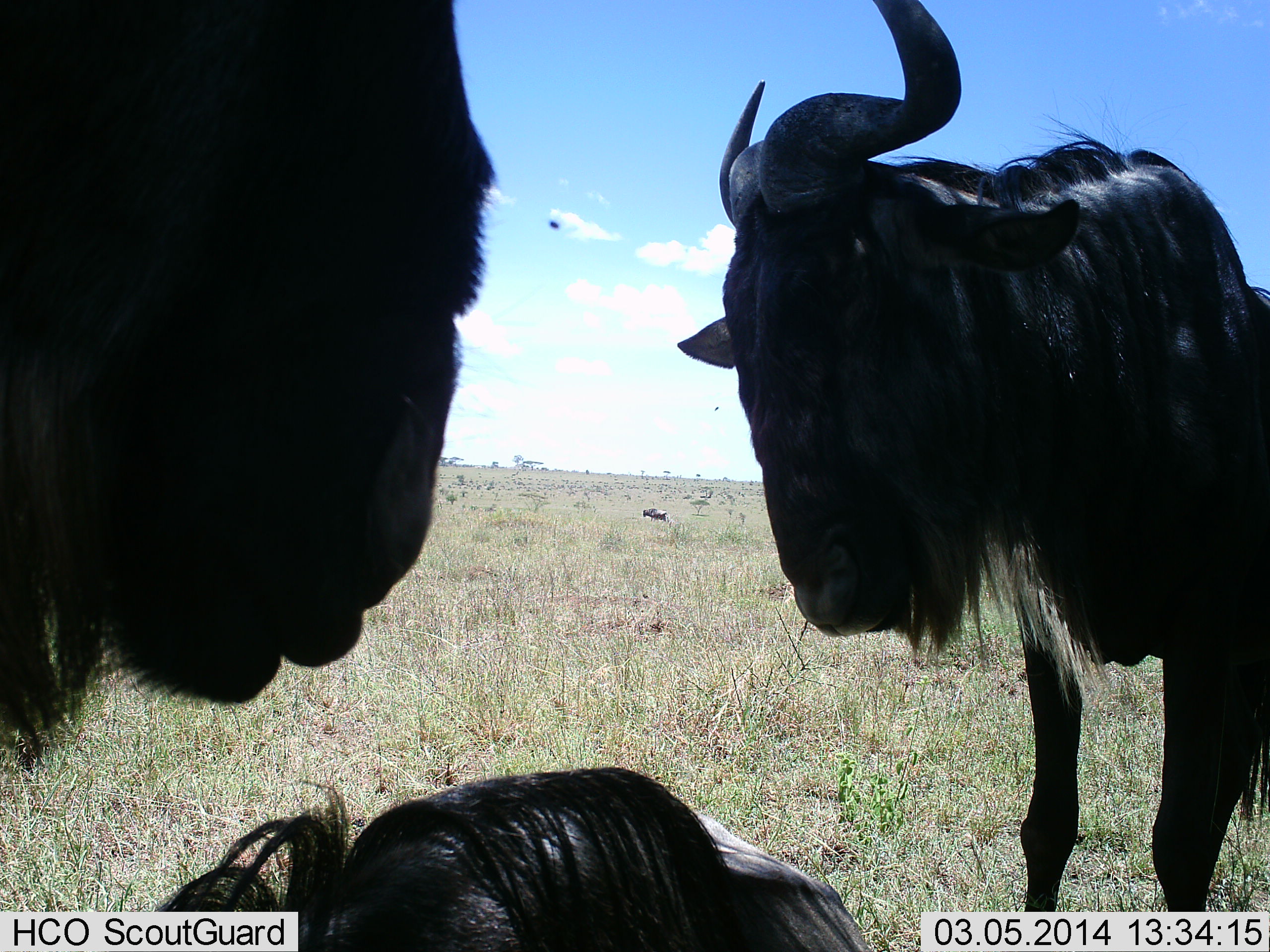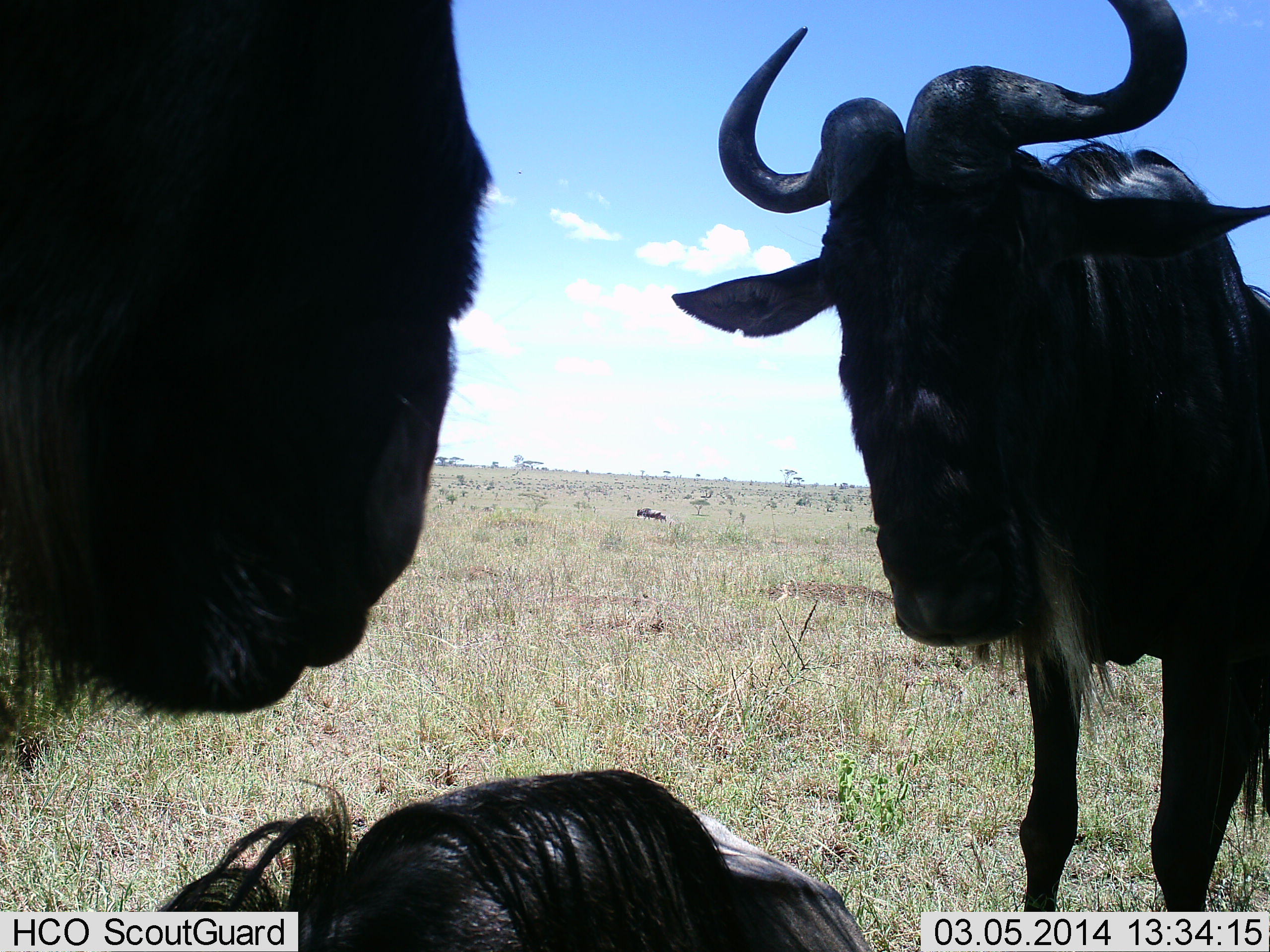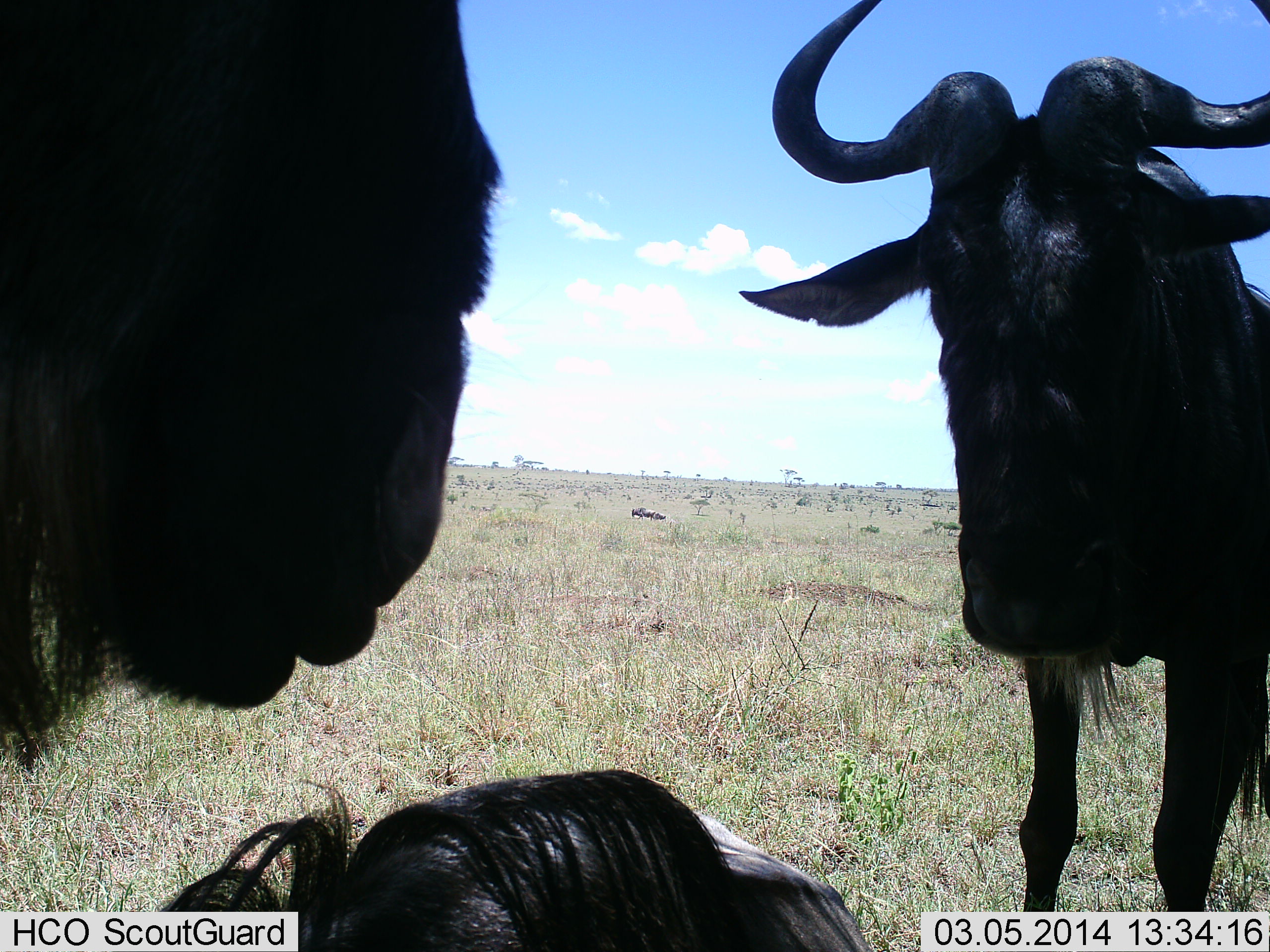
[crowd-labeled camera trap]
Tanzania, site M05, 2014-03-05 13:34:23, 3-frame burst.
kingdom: Animalia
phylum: Chordata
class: Mammalia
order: Artiodactyla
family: Bovidae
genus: Connochaetes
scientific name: Connochaetes taurinus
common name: blue wildebeest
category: wildebeest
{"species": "wildebeest (blue wildebeest) (Connochaetes taurinus)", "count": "3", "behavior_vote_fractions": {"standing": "90%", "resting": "70%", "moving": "20%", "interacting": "0%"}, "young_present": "0%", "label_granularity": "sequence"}